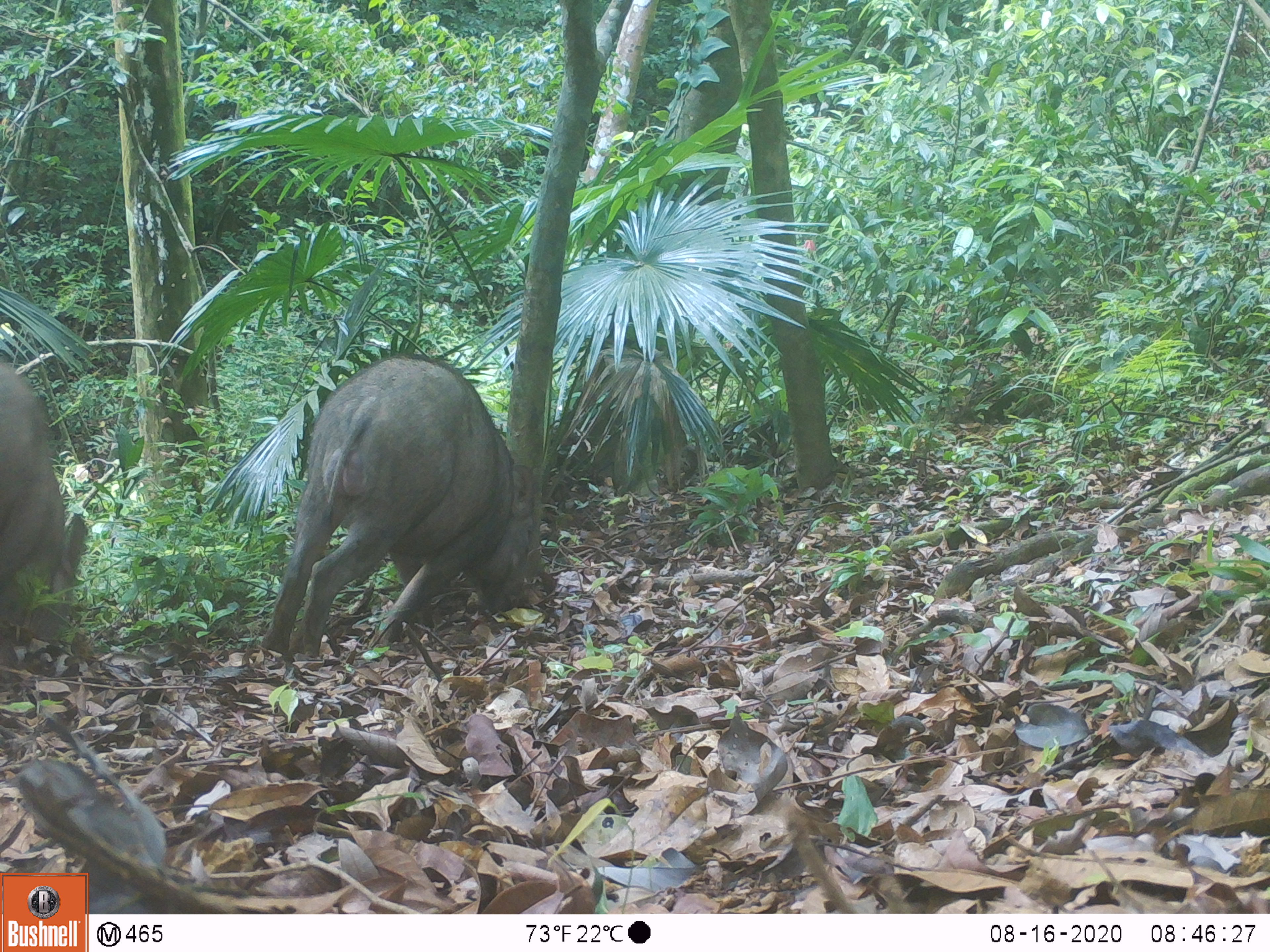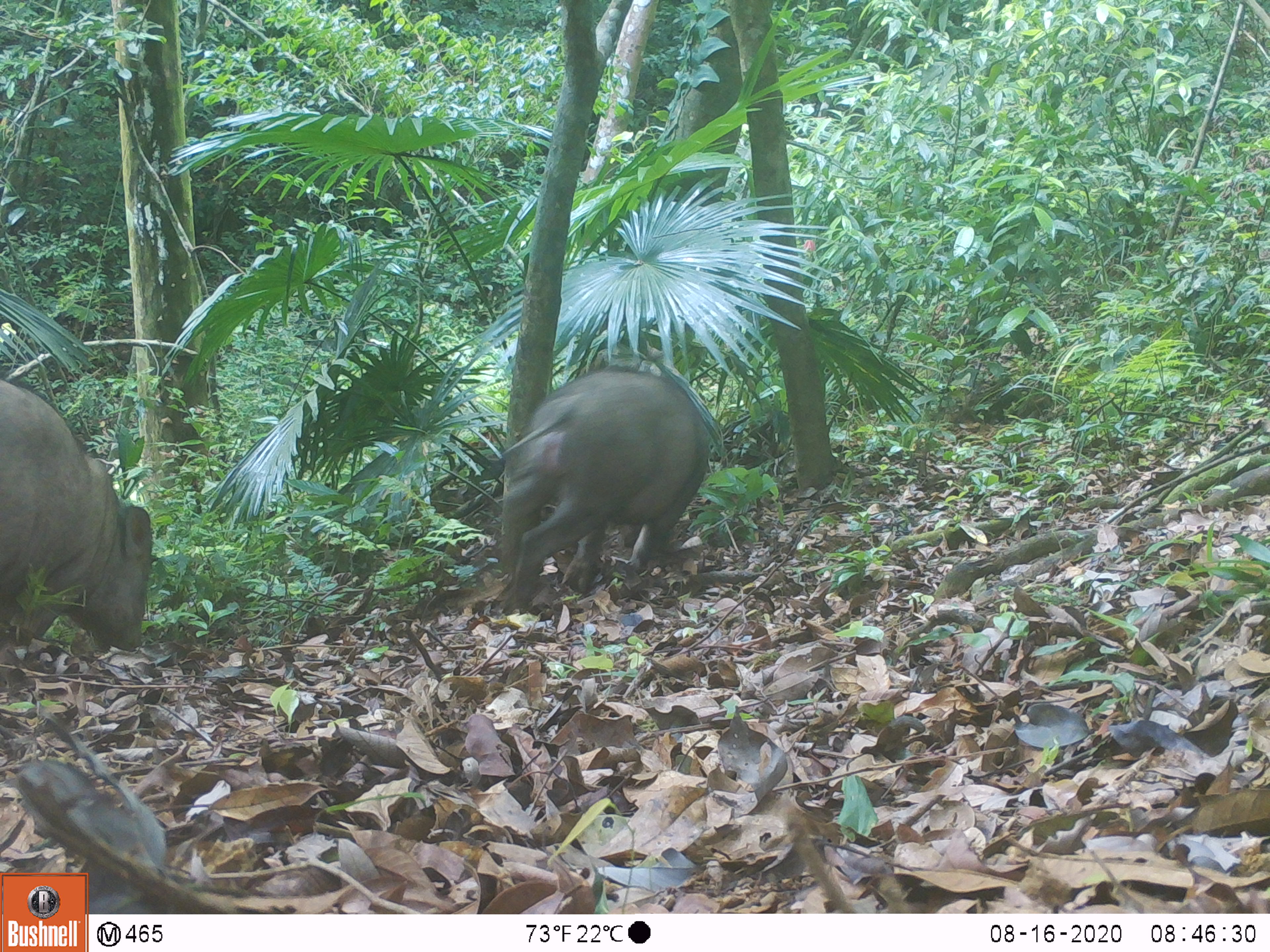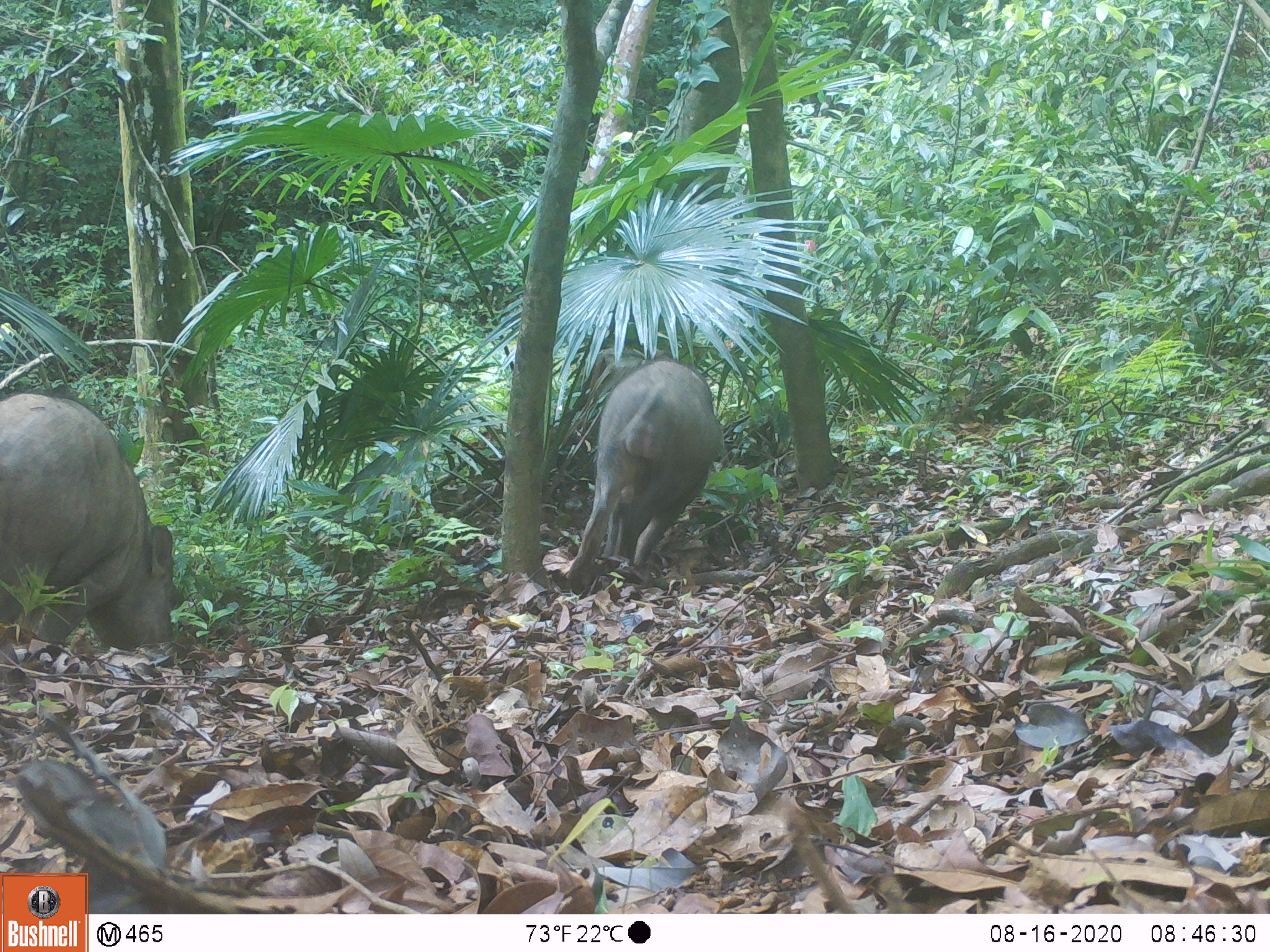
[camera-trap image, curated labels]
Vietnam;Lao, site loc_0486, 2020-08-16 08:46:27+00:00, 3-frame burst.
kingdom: Animalia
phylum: Chordata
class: Mammalia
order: Artiodactyla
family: Suidae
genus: Sus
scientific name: Sus scrofa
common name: eurasian wild pig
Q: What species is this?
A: Eurasian wild pig (Sus scrofa).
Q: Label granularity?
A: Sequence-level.